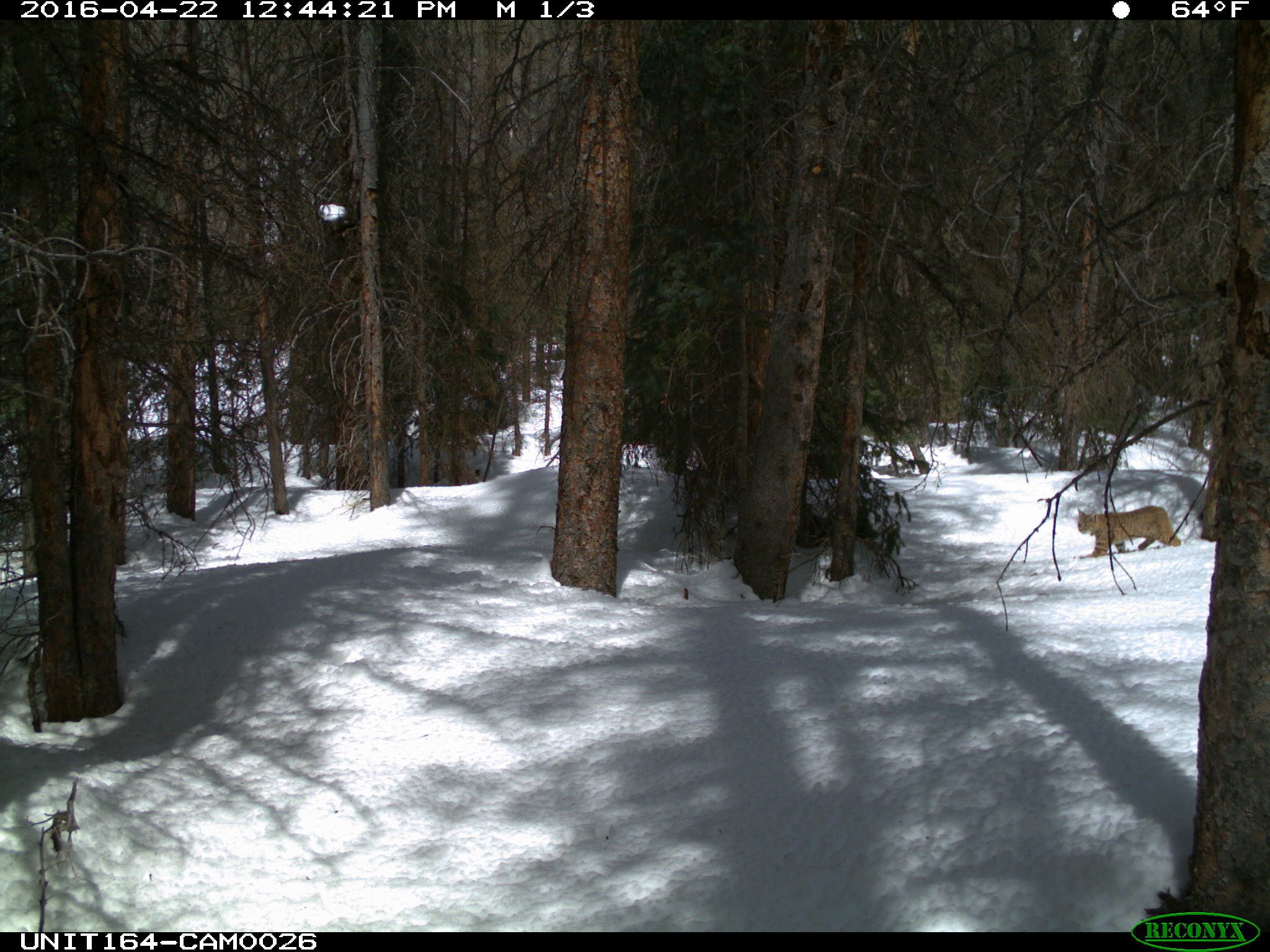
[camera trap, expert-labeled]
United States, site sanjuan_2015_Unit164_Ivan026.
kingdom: Animalia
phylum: Chordata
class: Mammalia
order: Carnivora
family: Felidae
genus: Lynx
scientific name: Lynx rufus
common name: bobcat